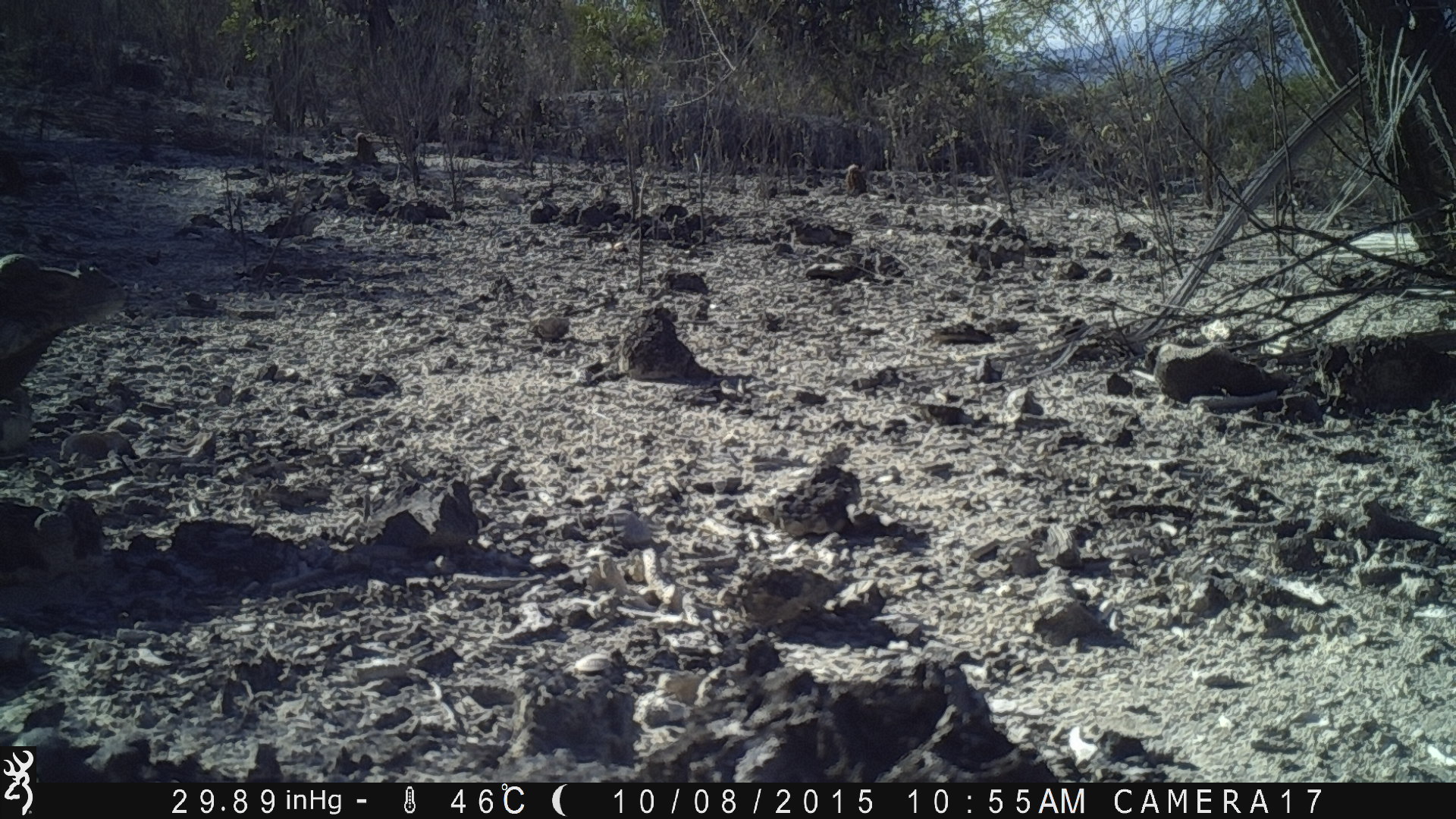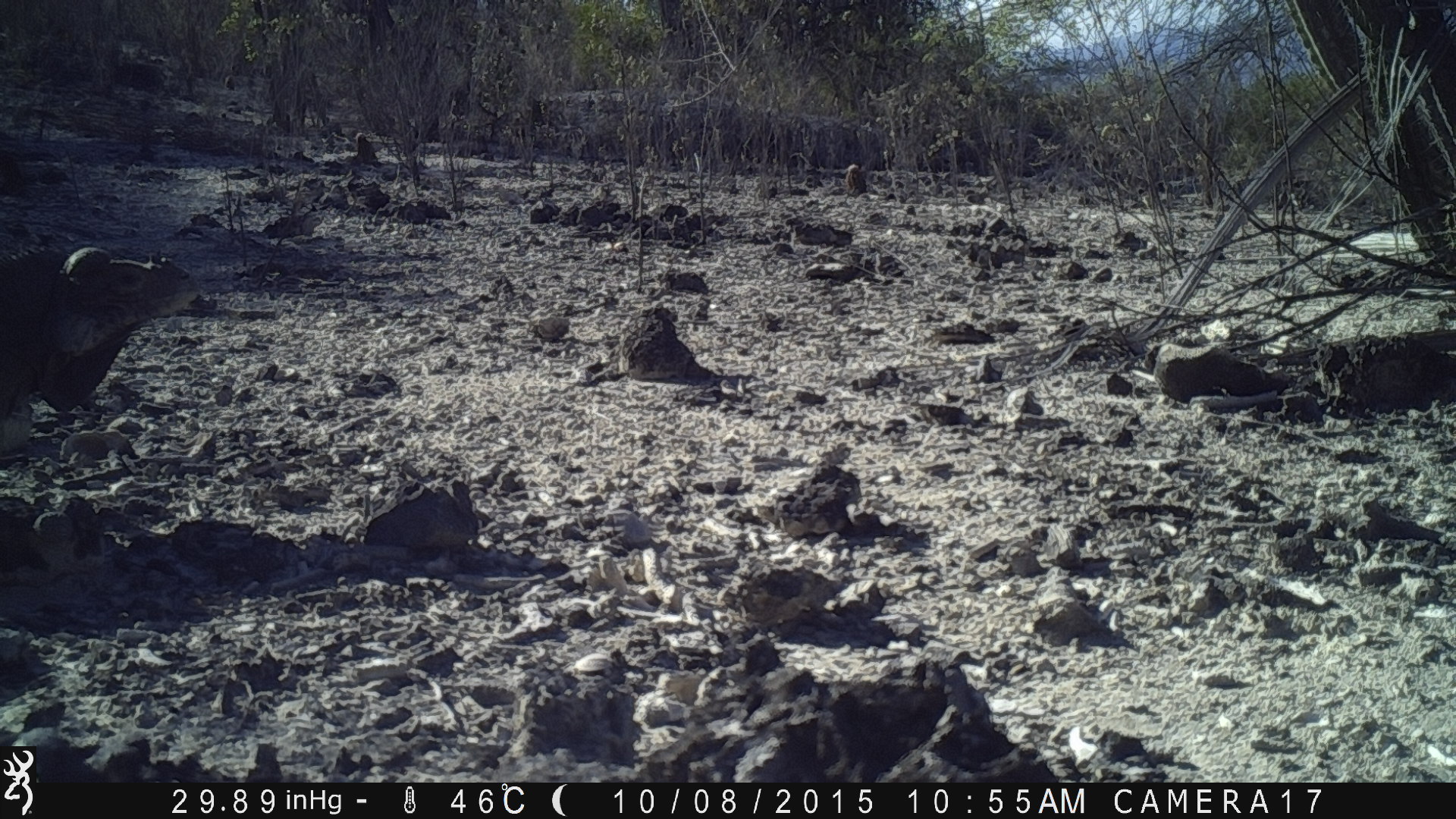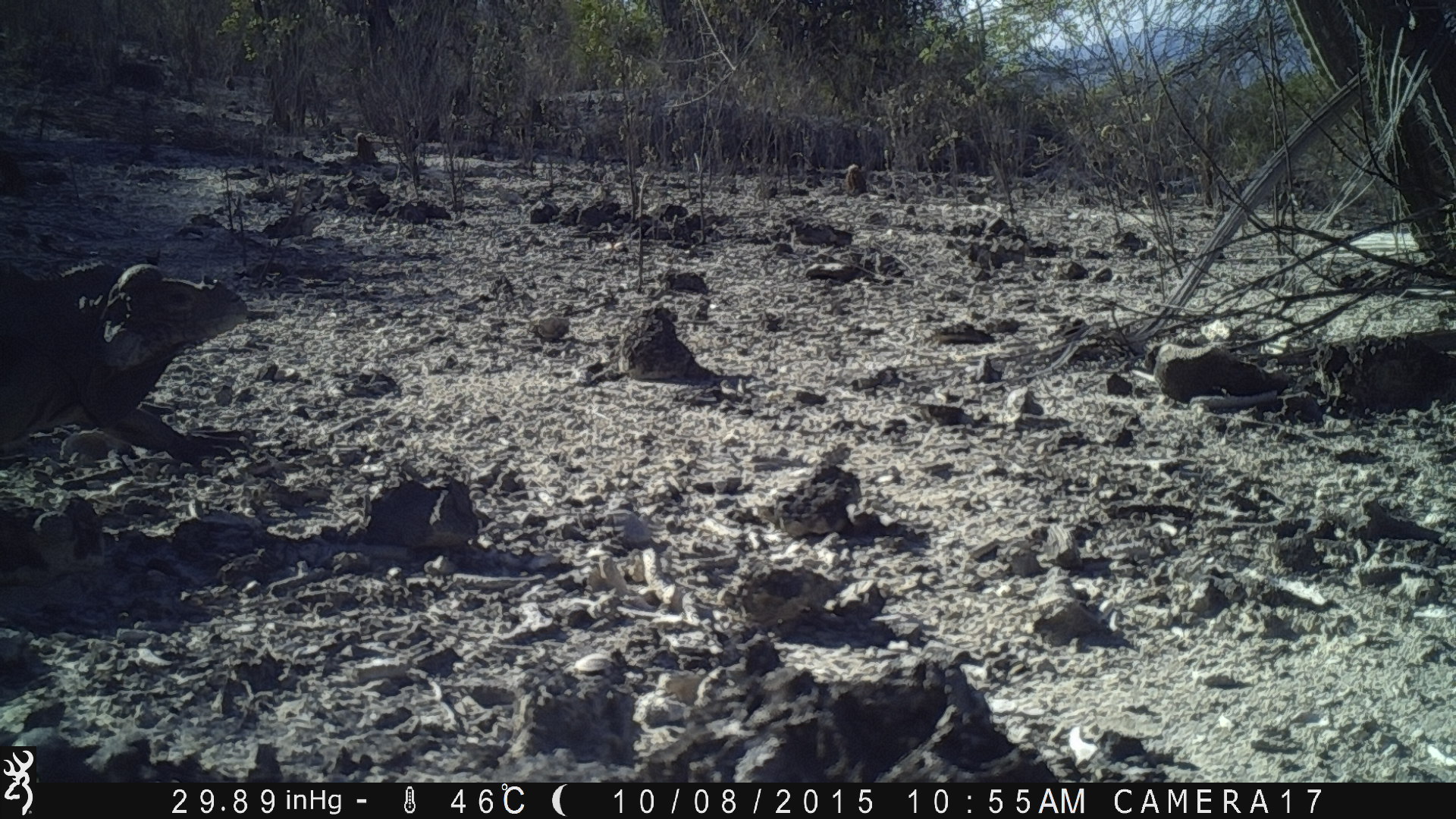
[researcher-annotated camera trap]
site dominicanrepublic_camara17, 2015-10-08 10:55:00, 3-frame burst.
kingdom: Animalia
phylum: Chordata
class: Reptilia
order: Squamata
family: Iguanidae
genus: Iguana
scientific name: Iguana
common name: typical iguanas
Iguana (typical iguanas).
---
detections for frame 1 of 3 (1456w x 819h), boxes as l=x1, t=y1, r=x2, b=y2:
iguana: l=0, t=262, r=130, b=434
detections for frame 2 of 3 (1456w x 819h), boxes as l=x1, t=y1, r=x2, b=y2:
iguana: l=0, t=232, r=204, b=465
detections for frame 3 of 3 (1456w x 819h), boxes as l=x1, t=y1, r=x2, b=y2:
iguana: l=0, t=259, r=262, b=466